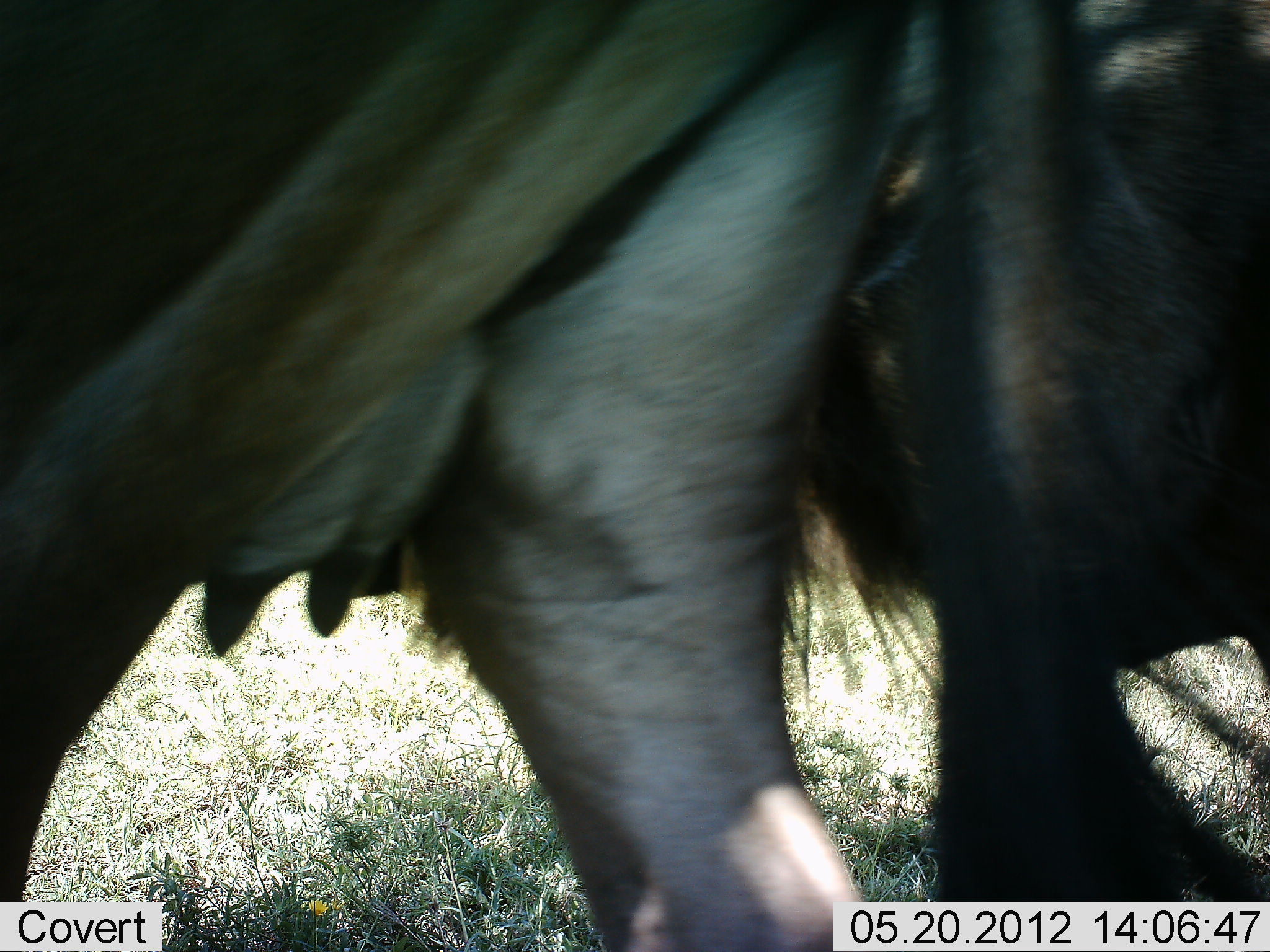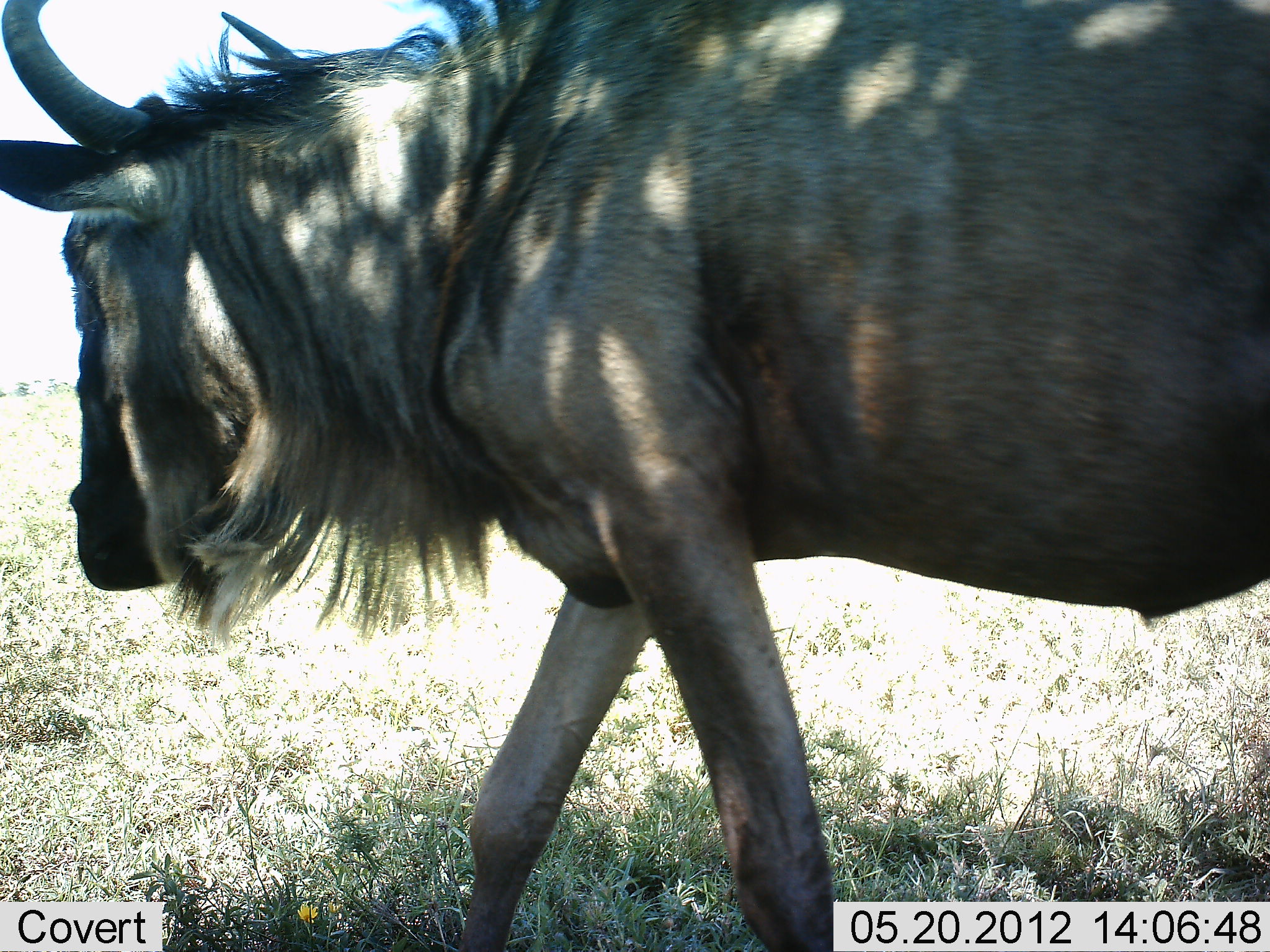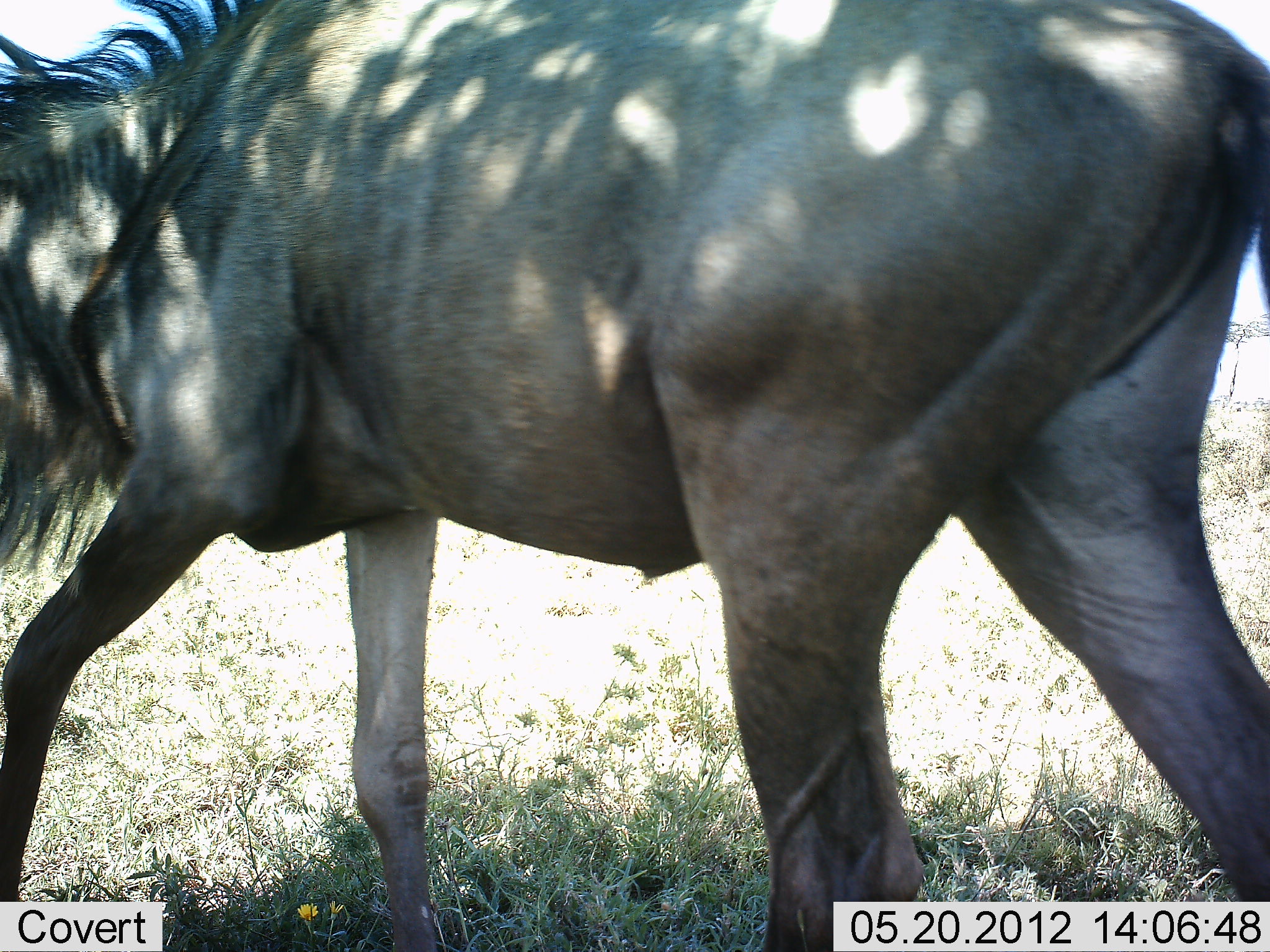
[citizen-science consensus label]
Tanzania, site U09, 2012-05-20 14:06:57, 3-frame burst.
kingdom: Animalia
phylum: Chordata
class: Mammalia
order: Artiodactyla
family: Bovidae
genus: Connochaetes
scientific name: Connochaetes taurinus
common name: blue wildebeest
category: wildebeest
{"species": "wildebeest (blue wildebeest) (Connochaetes taurinus)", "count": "2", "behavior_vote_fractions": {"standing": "0%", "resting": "0%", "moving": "100%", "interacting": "0%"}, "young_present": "0%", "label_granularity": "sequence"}